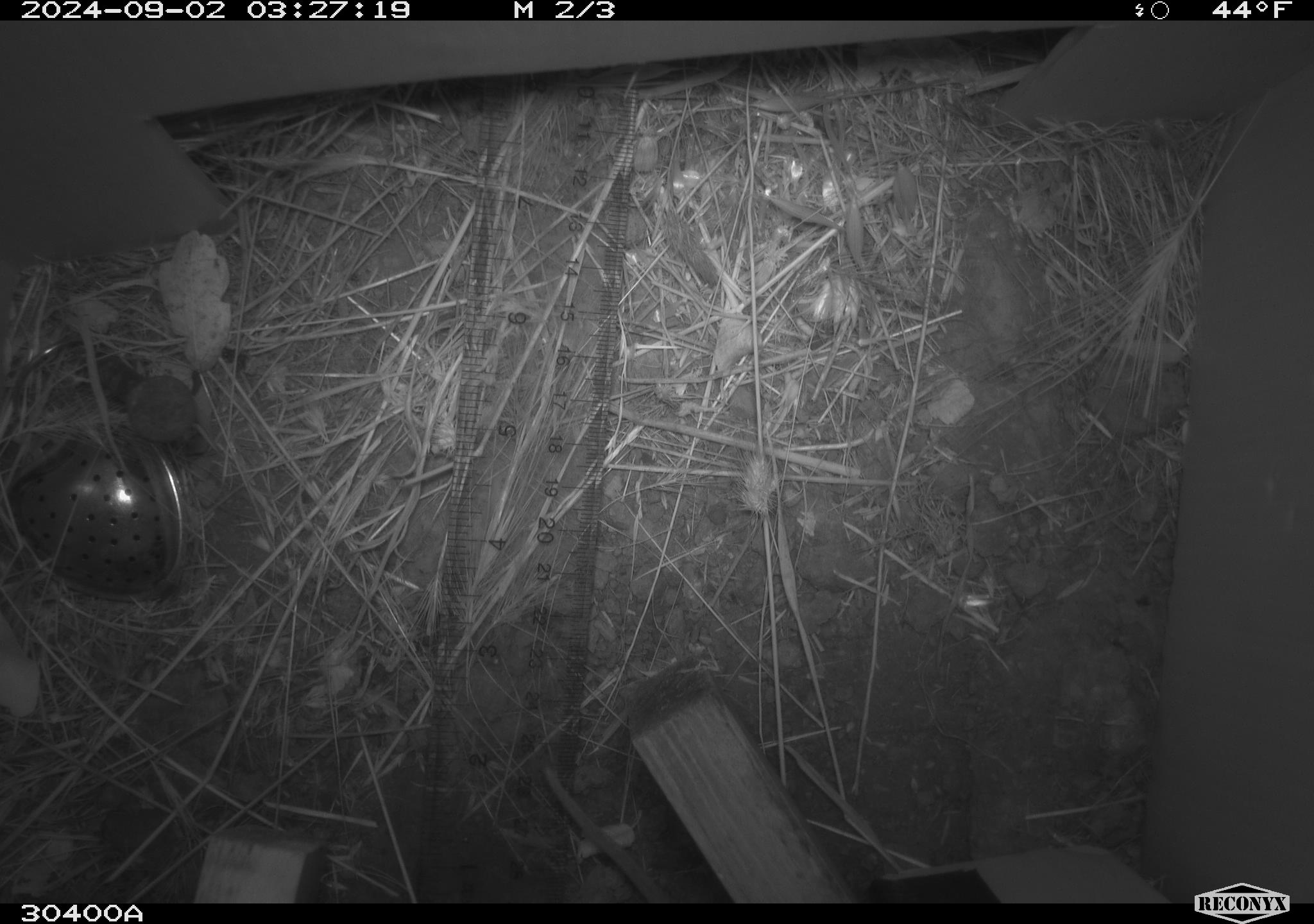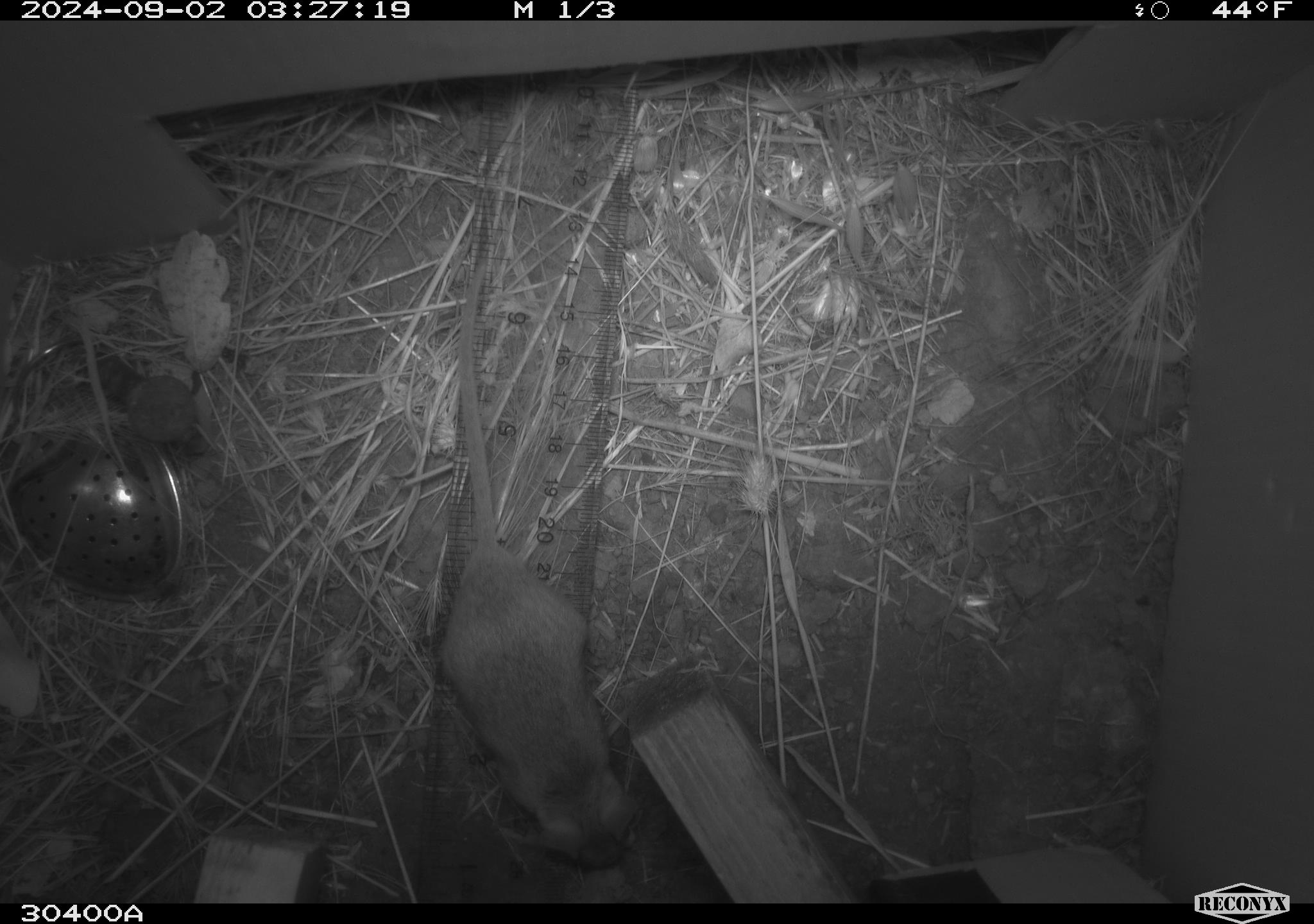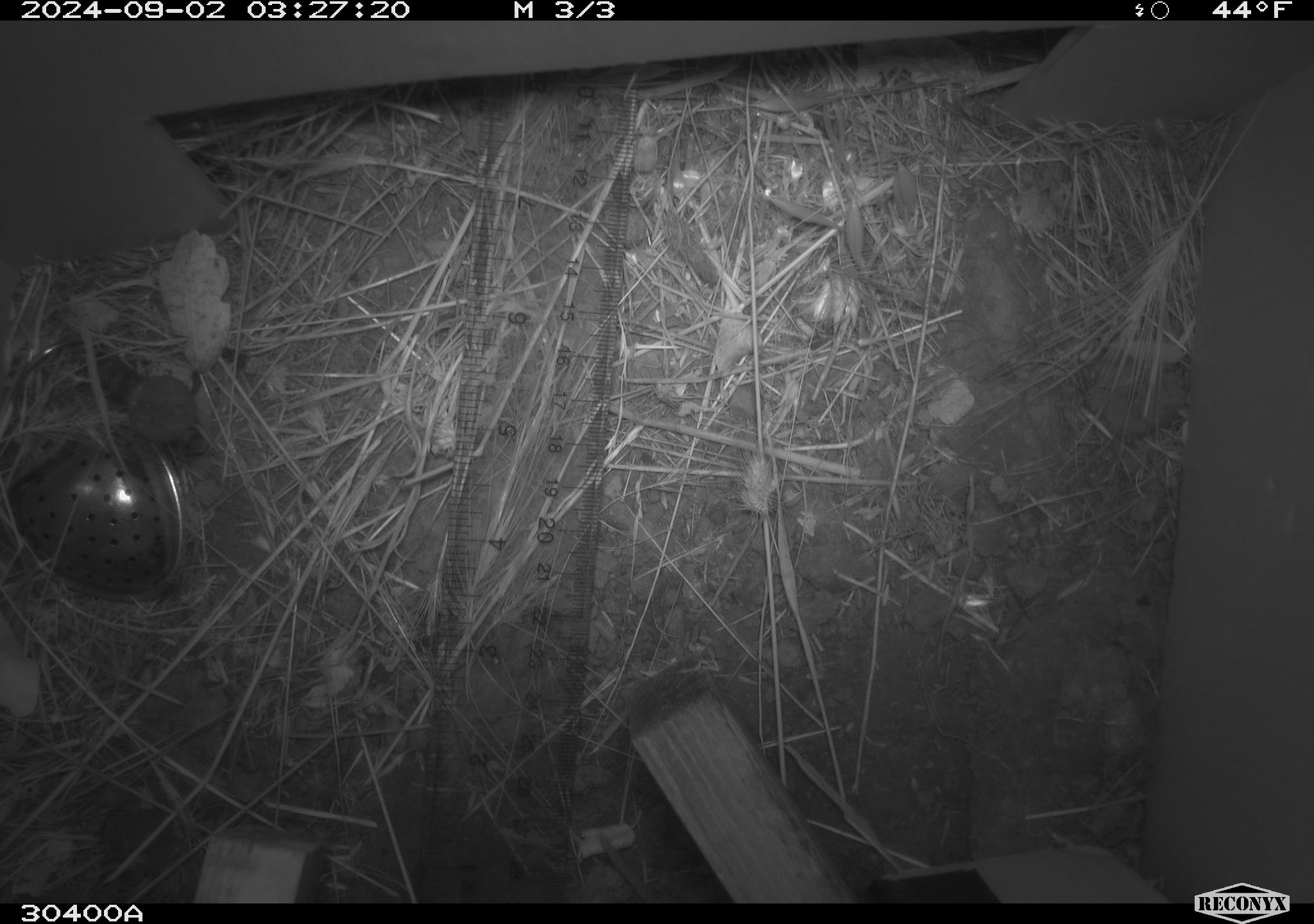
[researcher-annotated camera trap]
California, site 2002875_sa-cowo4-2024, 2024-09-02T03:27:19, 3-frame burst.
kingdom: Animalia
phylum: Chordata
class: Mammalia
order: Rodentia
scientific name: Rodentia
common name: rodent